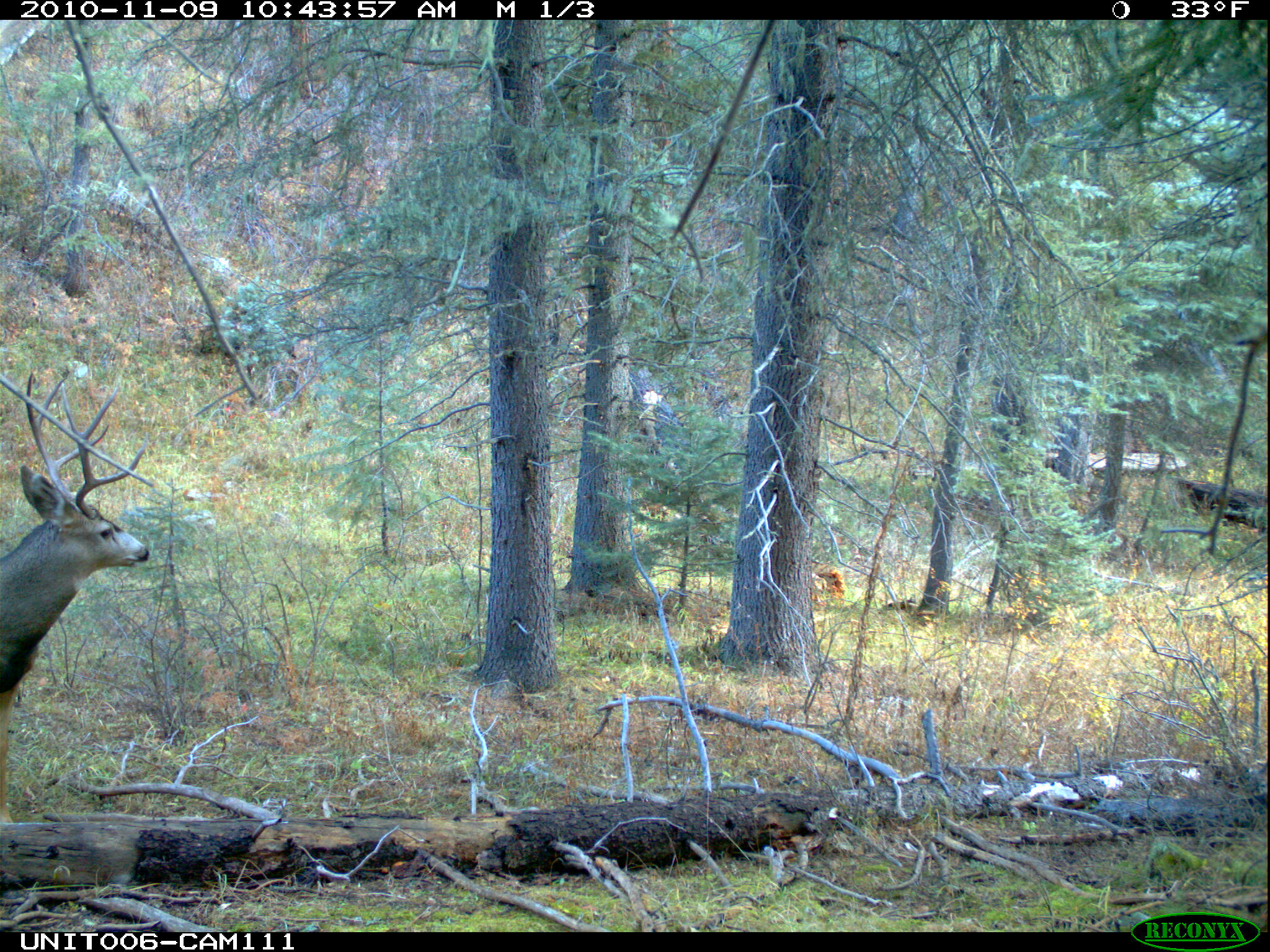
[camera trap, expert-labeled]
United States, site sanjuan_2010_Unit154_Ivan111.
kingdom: Animalia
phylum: Chordata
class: Mammalia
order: Artiodactyla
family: Cervidae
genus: Odocoileus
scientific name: Odocoileus hemionus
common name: mule deer